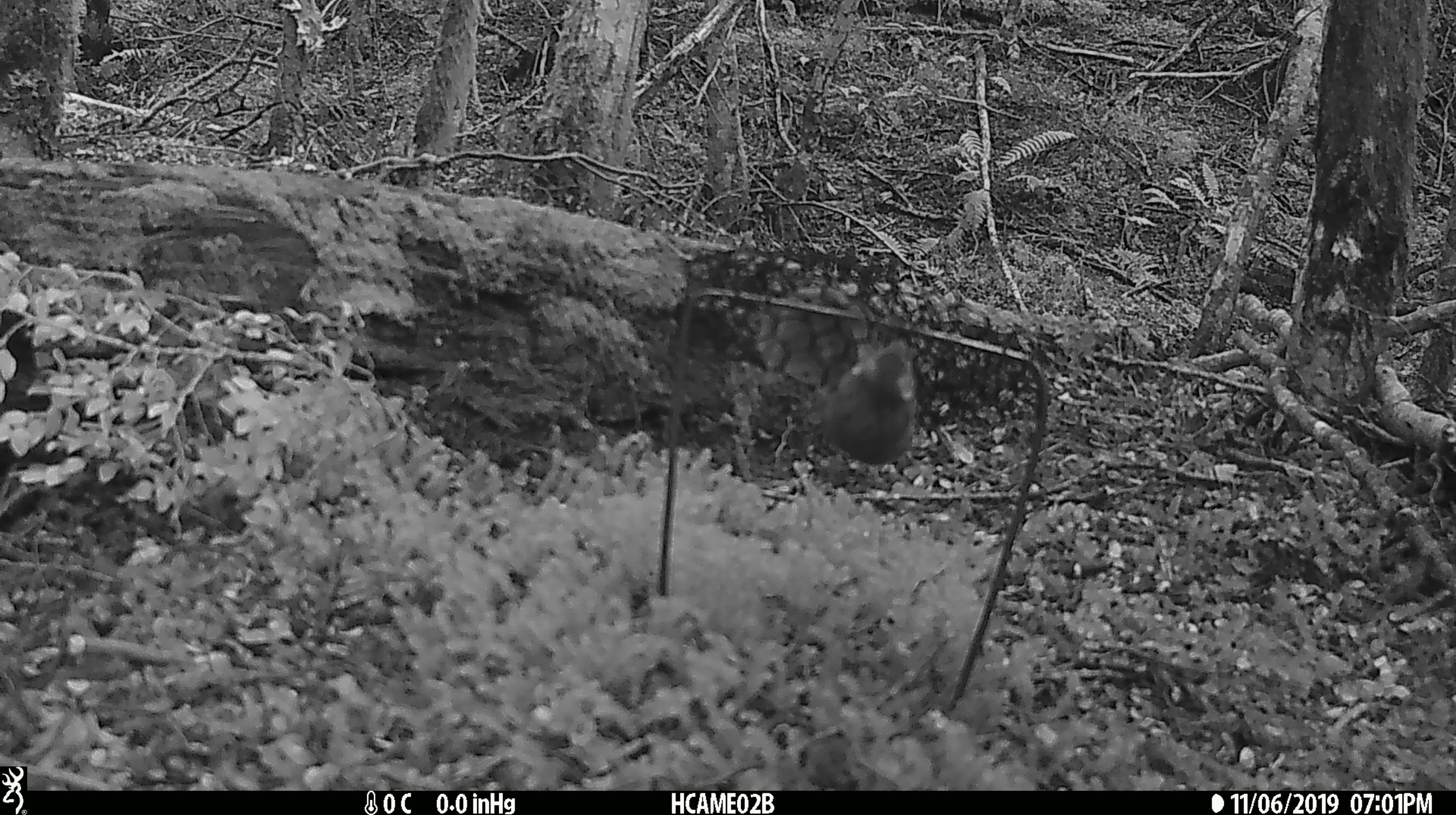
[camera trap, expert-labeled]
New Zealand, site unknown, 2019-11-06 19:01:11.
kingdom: Animalia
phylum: Chordata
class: Mammalia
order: Rodentia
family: Muridae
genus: Mus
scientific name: Mus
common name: mouse